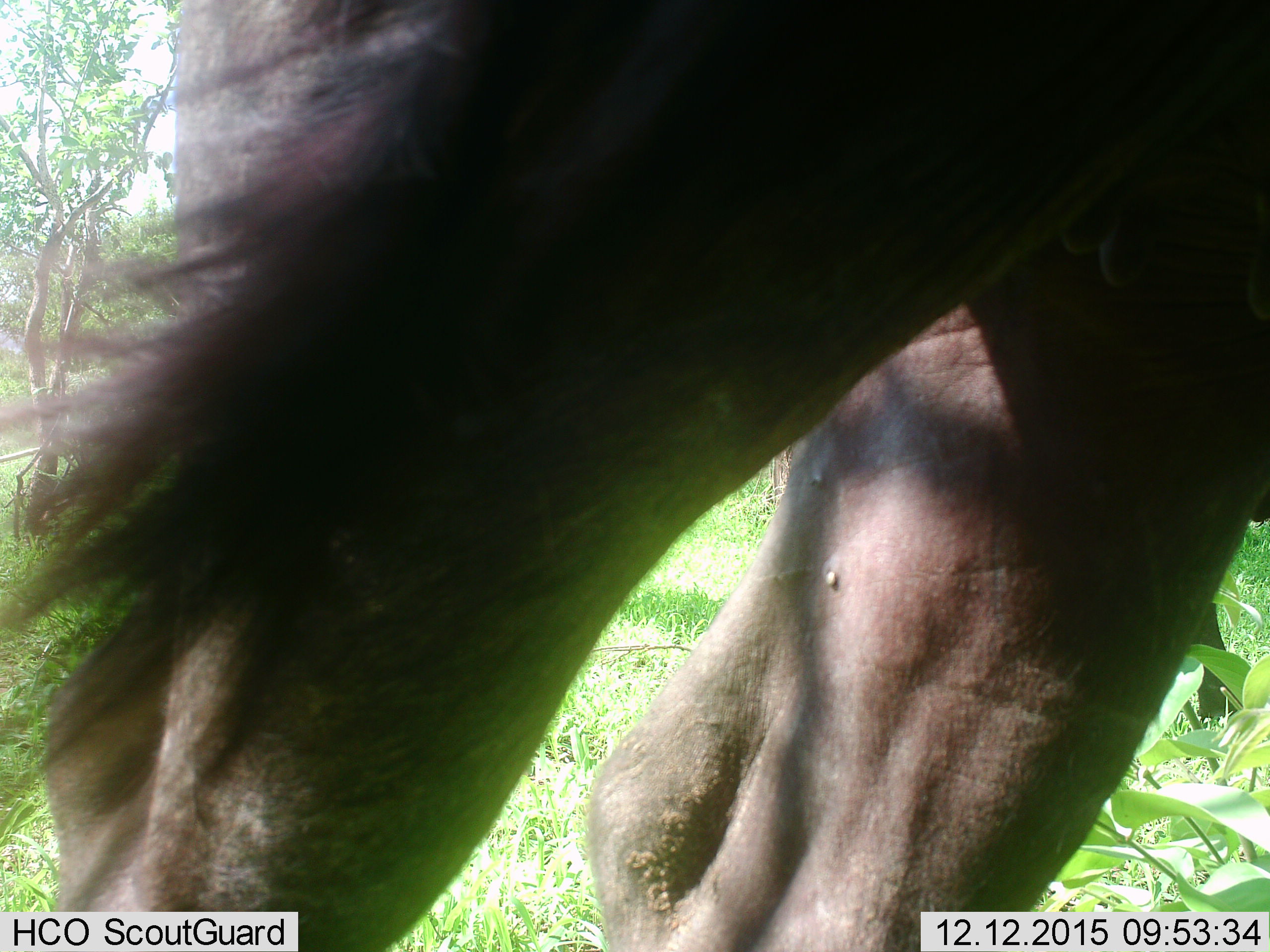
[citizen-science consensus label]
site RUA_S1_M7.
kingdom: Animalia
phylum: Chordata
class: Mammalia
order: Artiodactyla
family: Bovidae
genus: Syncerus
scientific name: Syncerus caffer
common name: african buffalo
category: buffalo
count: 1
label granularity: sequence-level